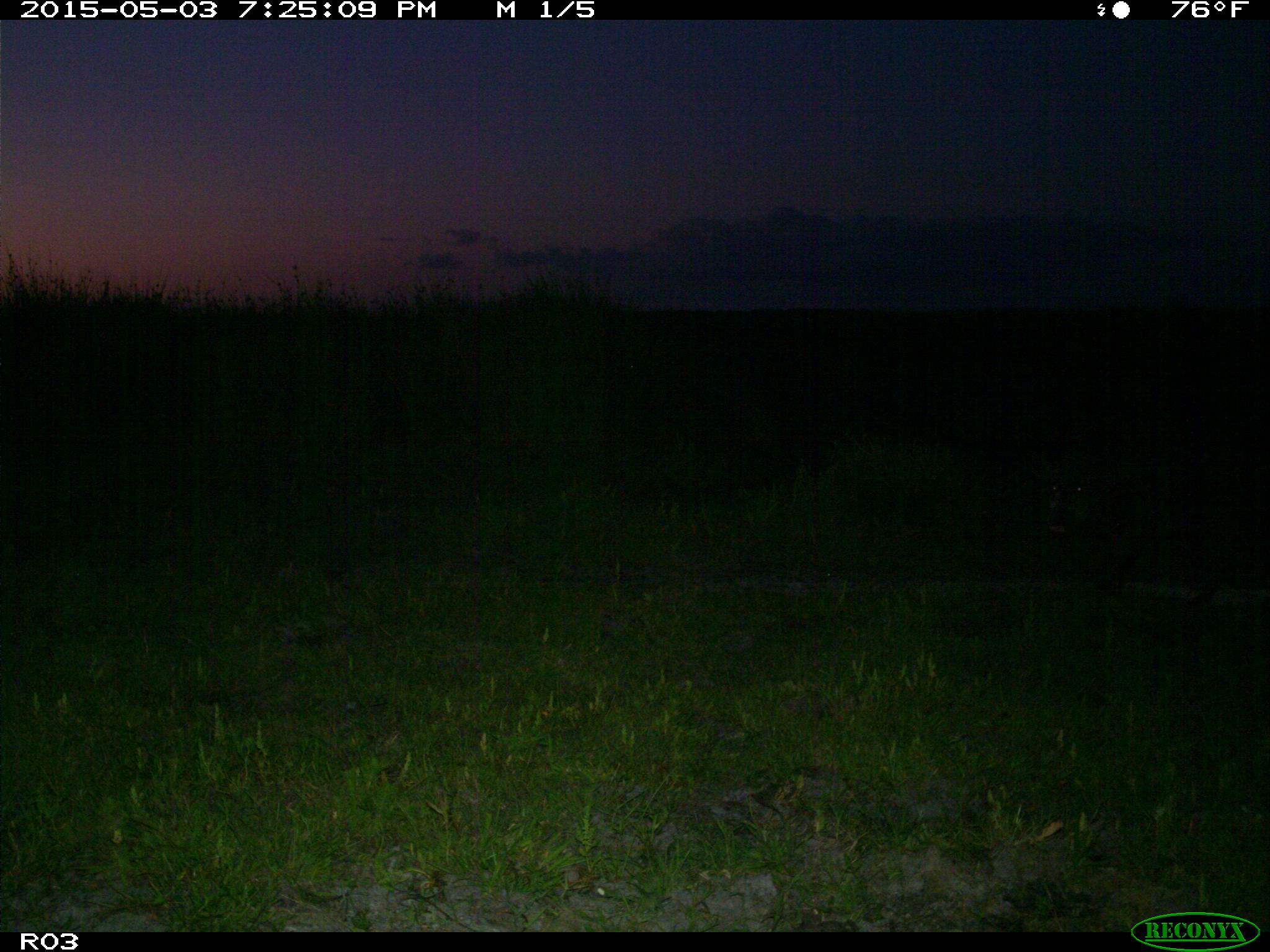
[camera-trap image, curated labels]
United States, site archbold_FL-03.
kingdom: Animalia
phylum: Chordata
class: Mammalia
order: Artiodactyla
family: Suidae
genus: Sus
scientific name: Sus scrofa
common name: wild boar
Sus scrofa (wild boar).